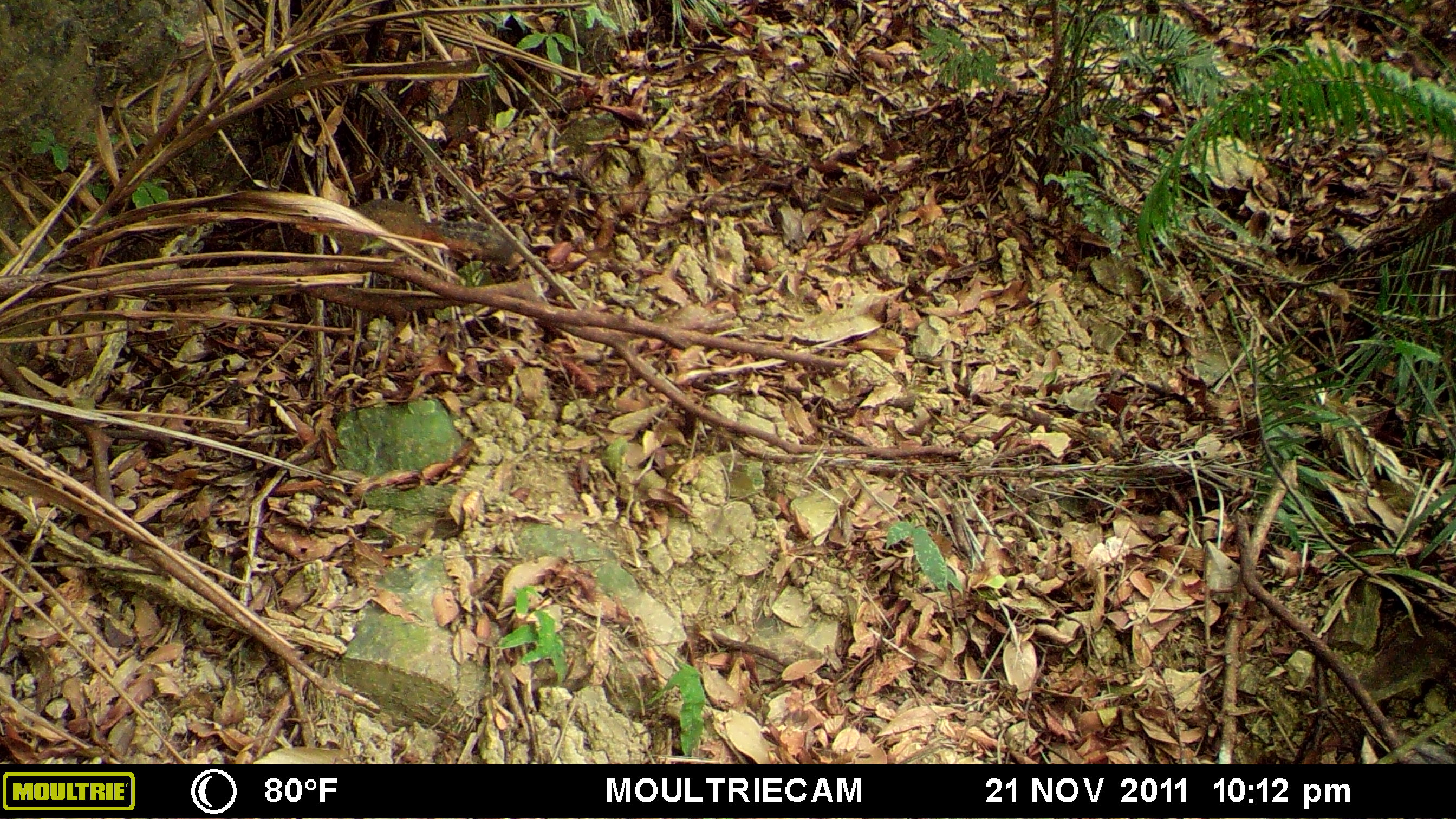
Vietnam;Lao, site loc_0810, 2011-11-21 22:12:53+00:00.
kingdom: Animalia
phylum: Chordata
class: Mammalia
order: Rodentia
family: Sciuridae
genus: Dremomys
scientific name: Dremomys rufigenis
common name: red-cheeked squirrel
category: red cheeked squirrel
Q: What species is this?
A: Red cheeked squirrel (red-cheeked squirrel) (Dremomys rufigenis).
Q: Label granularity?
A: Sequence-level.